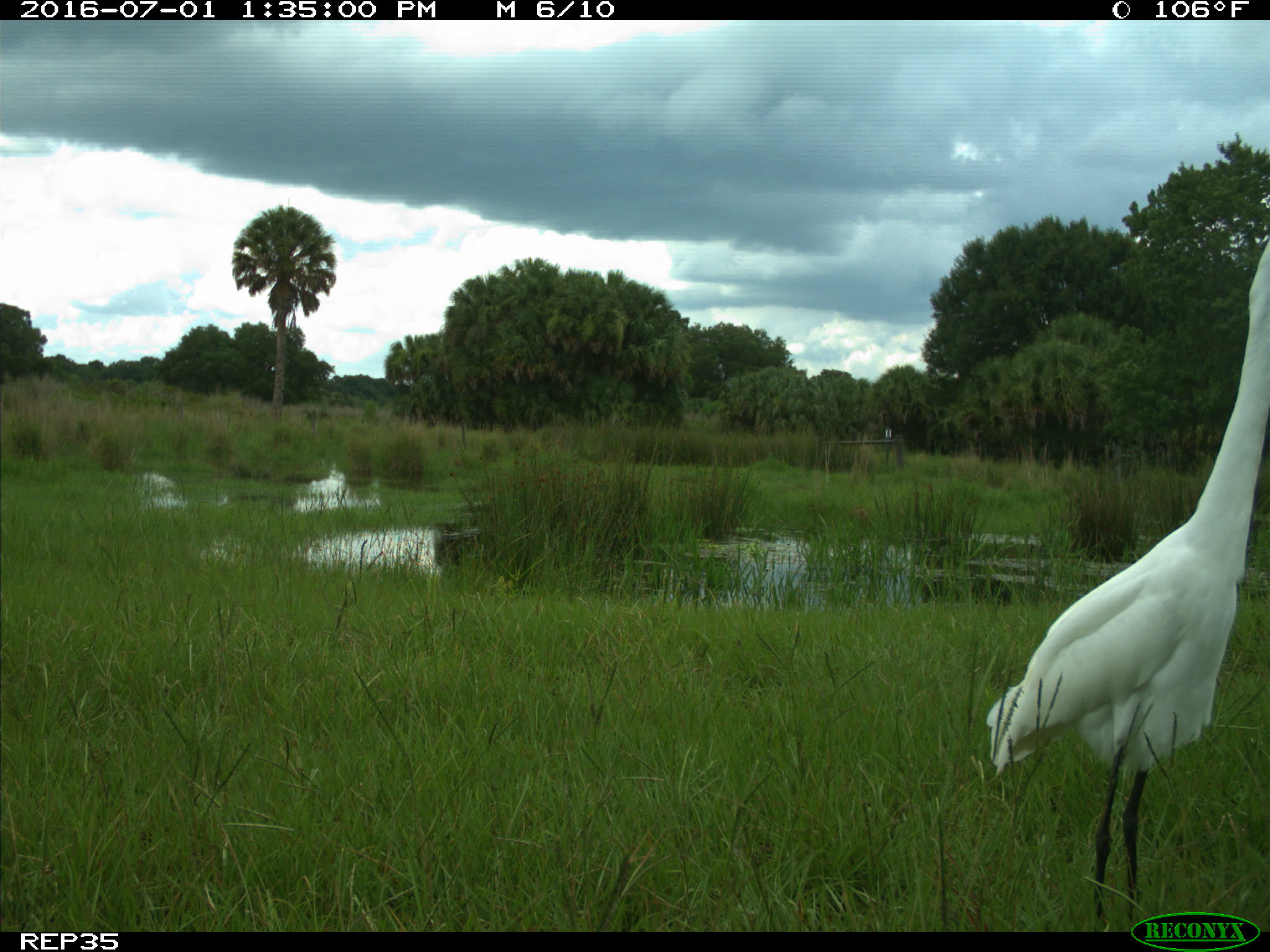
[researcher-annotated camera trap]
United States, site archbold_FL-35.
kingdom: Animalia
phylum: Chordata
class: Aves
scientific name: Aves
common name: birds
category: unidentified bird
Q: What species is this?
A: Unidentified bird (birds) (Aves).